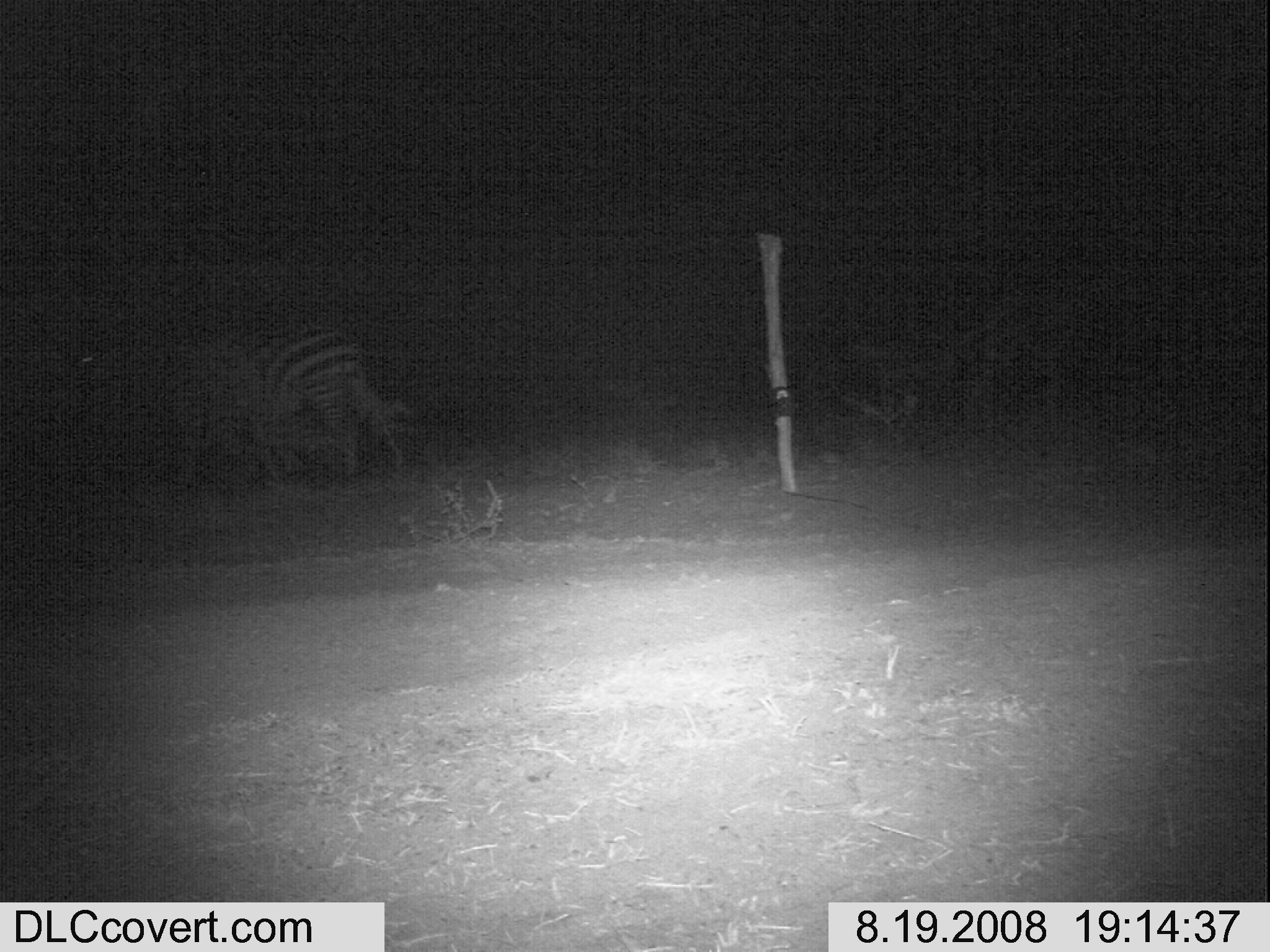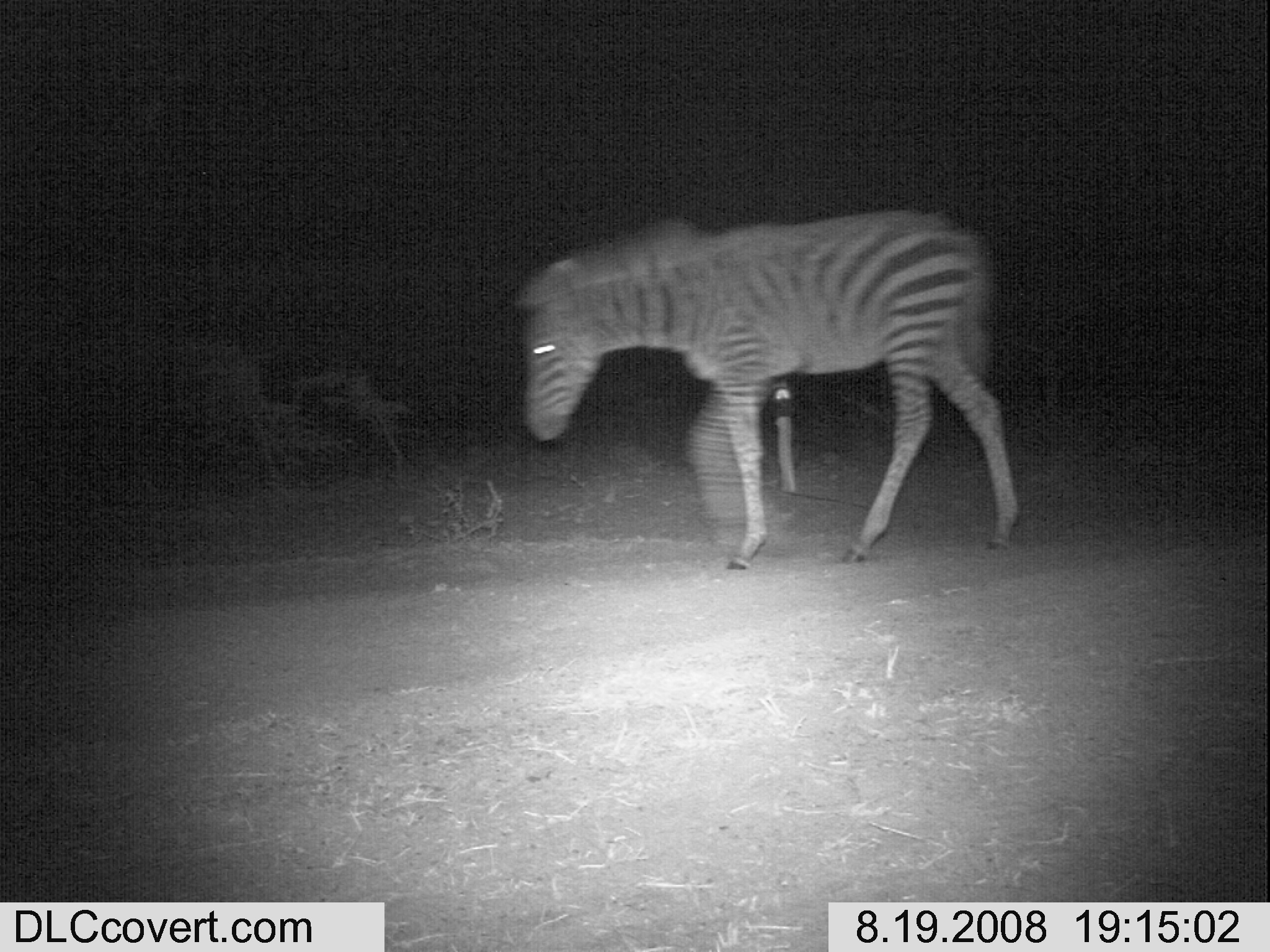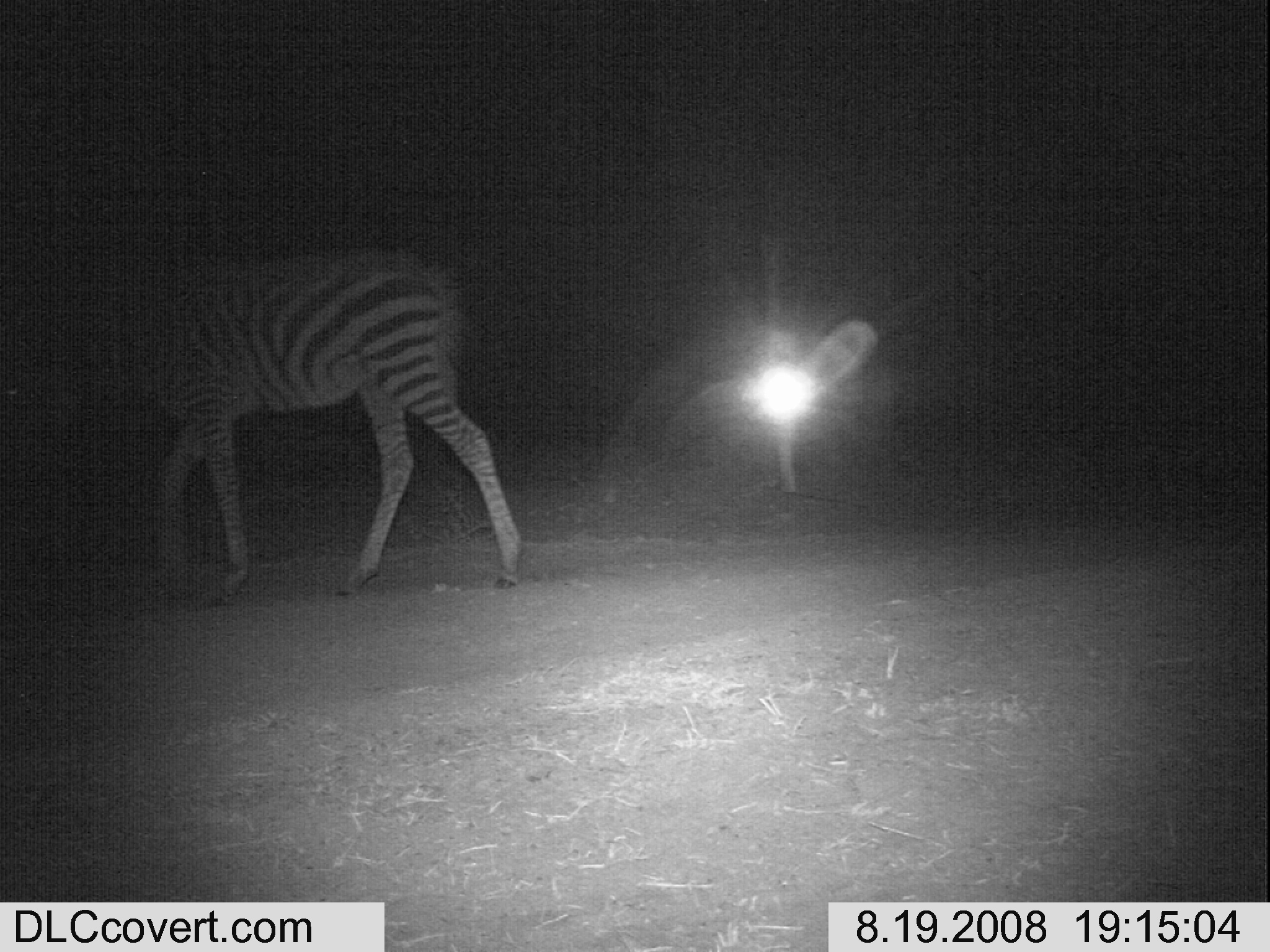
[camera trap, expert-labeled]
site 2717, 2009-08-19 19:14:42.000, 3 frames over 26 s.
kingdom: Animalia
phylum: Chordata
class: Mammalia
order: Perissodactyla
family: Equidae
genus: Equus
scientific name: Equus quagga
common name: plains zebra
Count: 1.